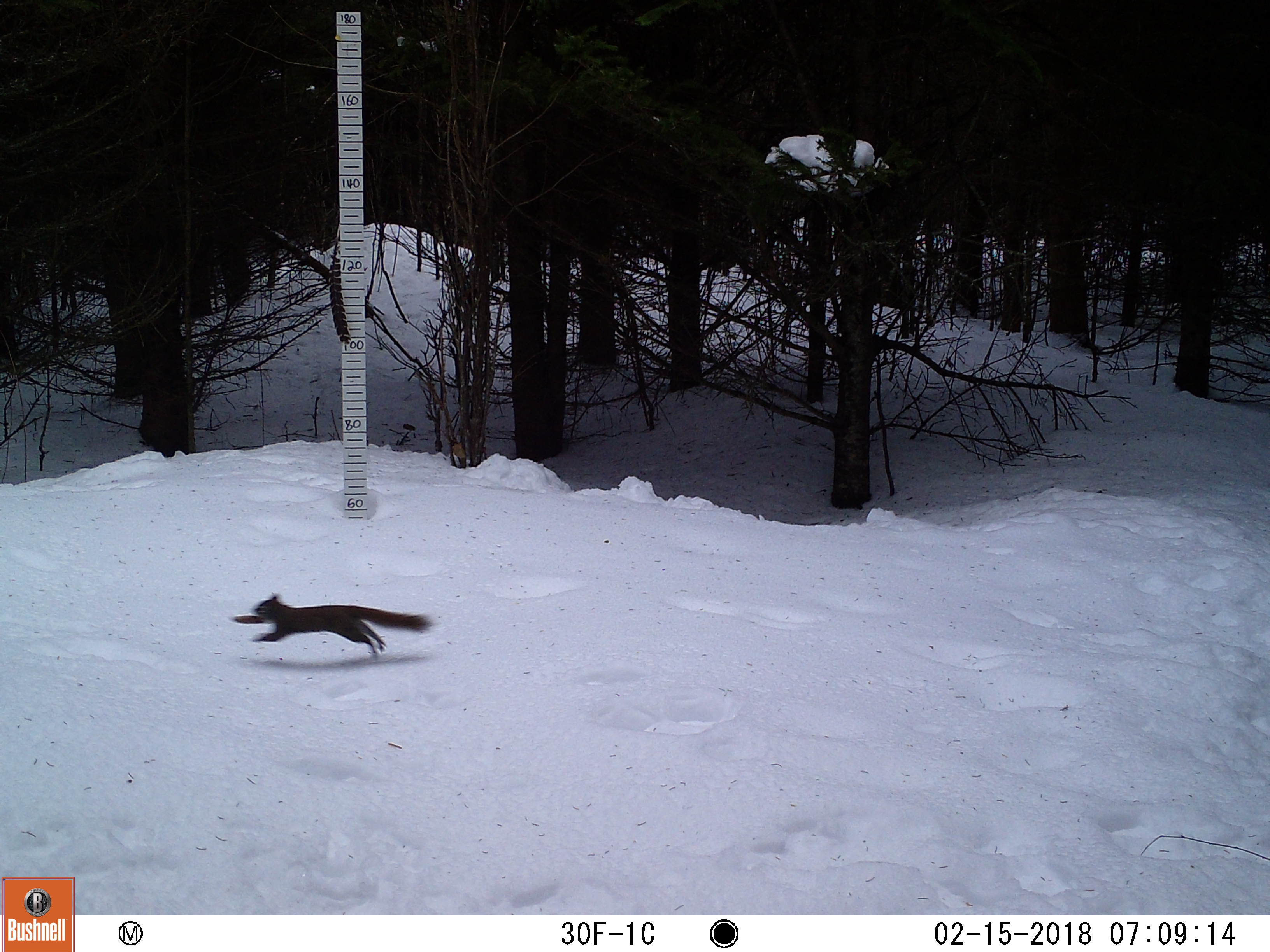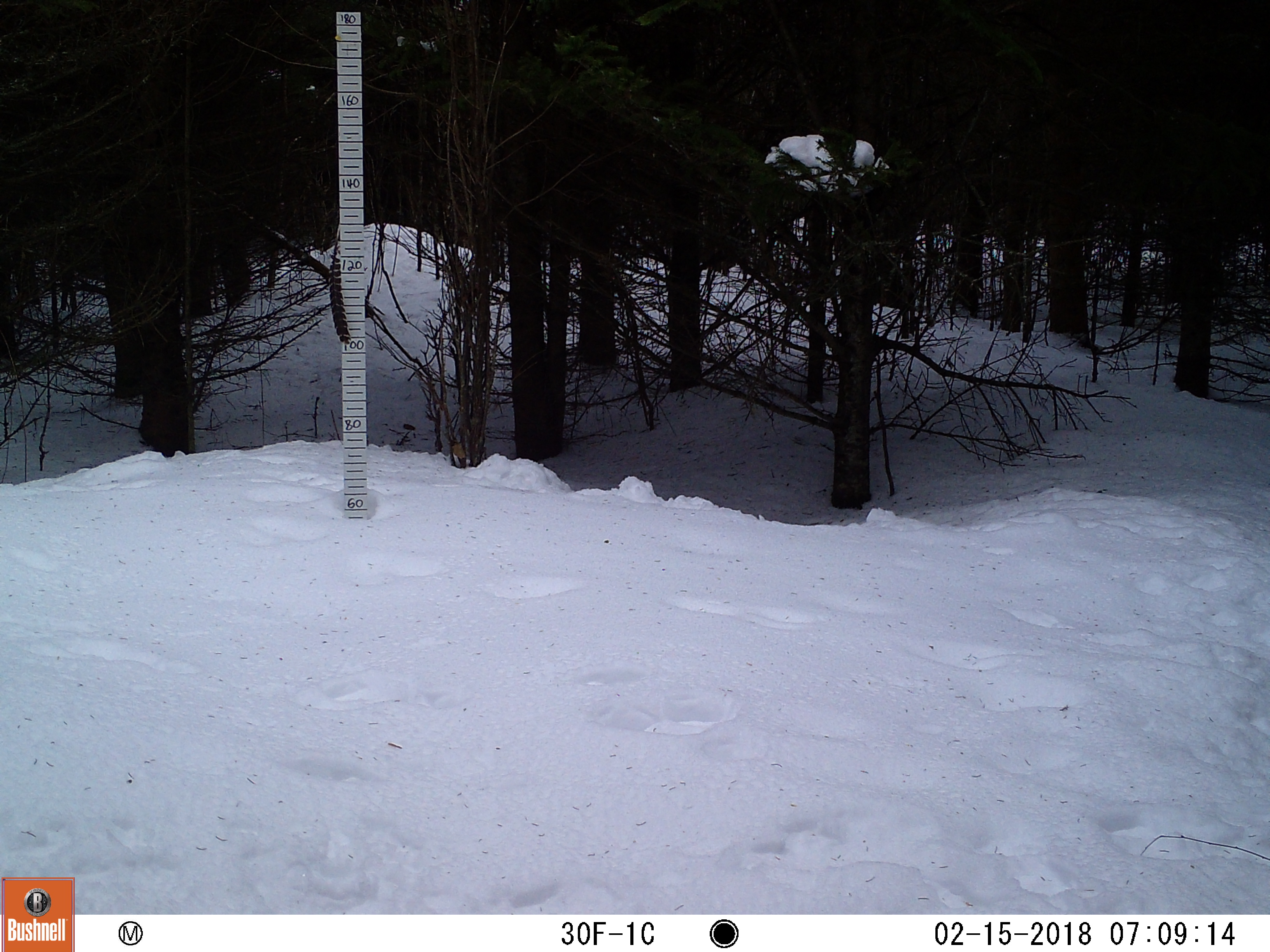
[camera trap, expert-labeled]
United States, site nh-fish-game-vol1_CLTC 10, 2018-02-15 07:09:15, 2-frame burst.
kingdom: Animalia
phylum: Chordata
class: Mammalia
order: Rodentia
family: Sciuridae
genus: Tamiasciurus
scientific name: Tamiasciurus hudsonicus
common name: red squirrel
Red squirrel (Tamiasciurus hudsonicus).